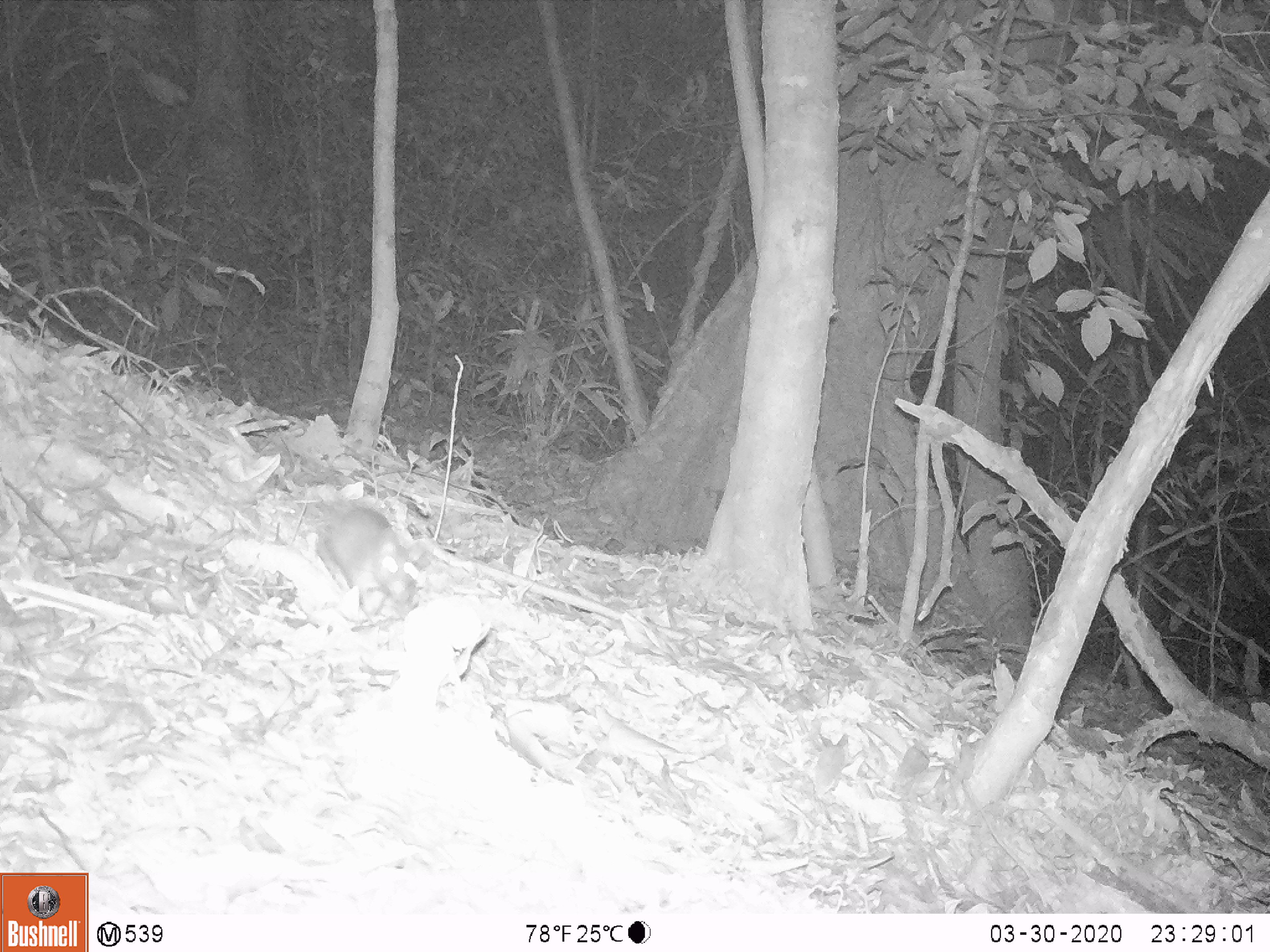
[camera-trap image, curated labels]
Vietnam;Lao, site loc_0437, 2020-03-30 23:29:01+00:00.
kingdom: Animalia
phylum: Chordata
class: Mammalia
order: Rodentia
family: Muridae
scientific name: Muridae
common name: old-world mice and rats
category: unidentified murid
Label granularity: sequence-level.